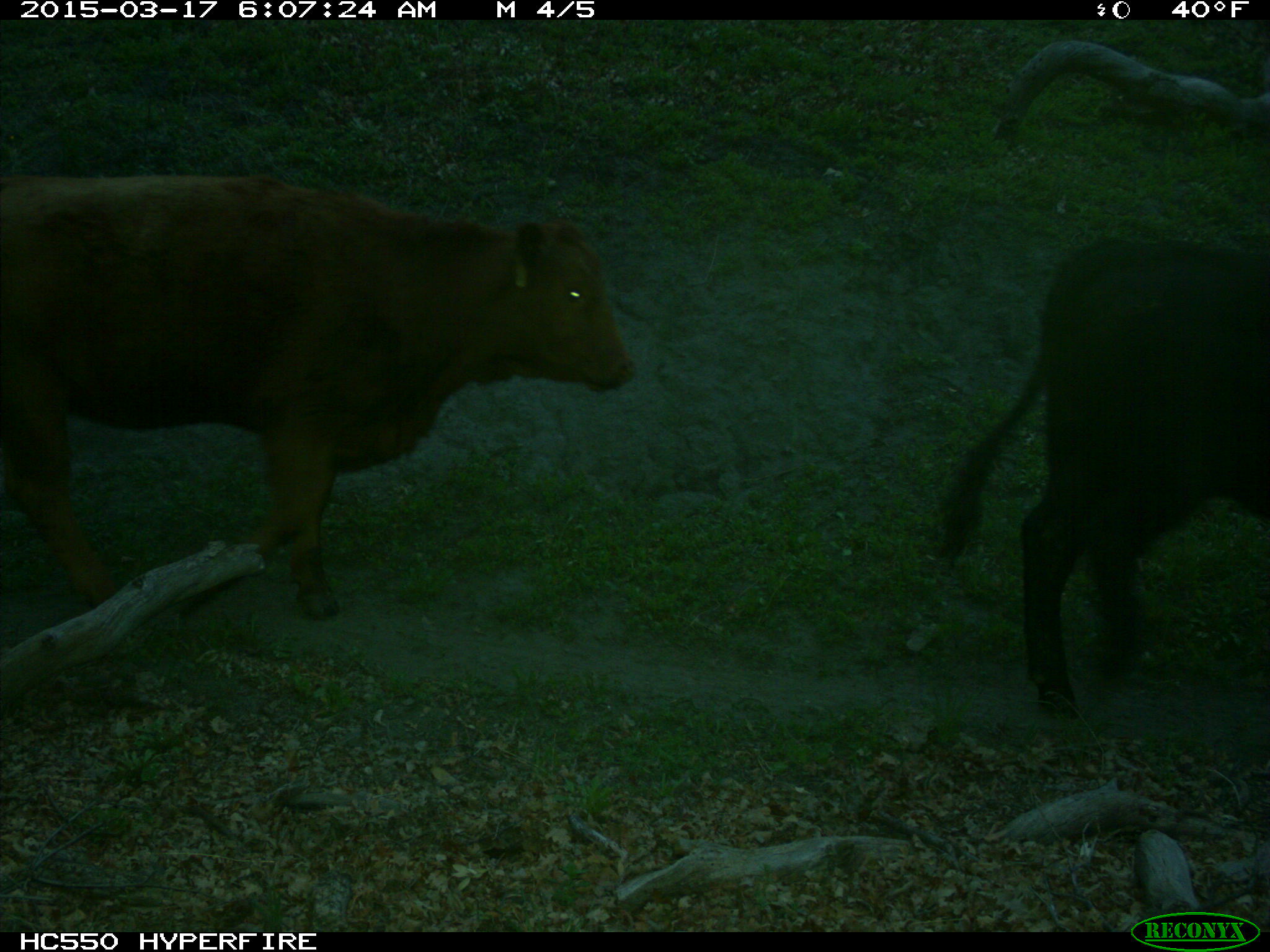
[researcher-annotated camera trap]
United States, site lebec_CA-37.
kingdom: Animalia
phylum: Chordata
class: Mammalia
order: Artiodactyla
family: Bovidae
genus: Bos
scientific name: Bos taurus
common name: domestic cow